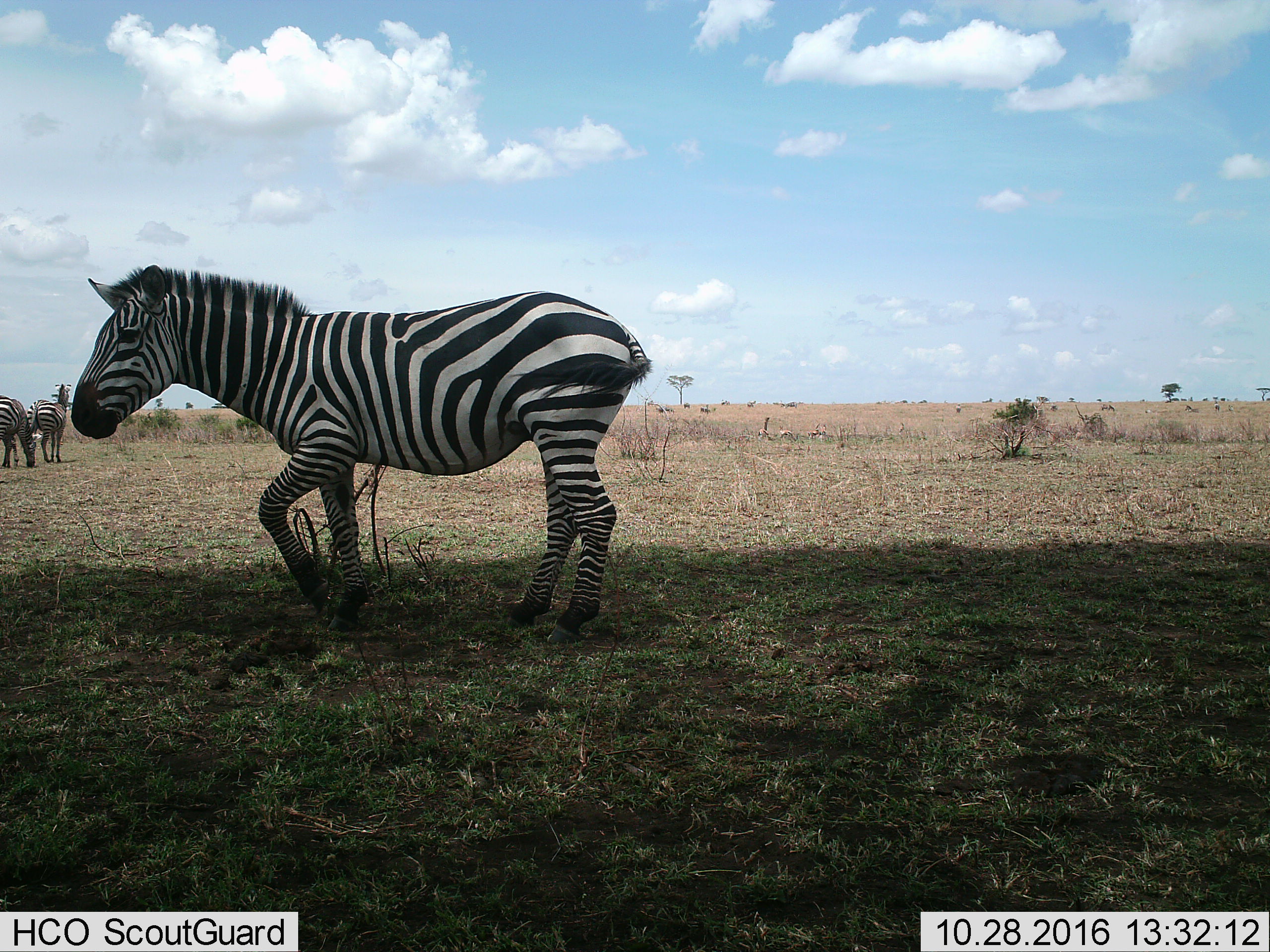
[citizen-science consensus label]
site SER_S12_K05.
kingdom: Animalia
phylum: Chordata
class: Mammalia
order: Perissodactyla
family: Equidae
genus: Equus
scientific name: Equus quagga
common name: plains zebra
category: zebraplains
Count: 3.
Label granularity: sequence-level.